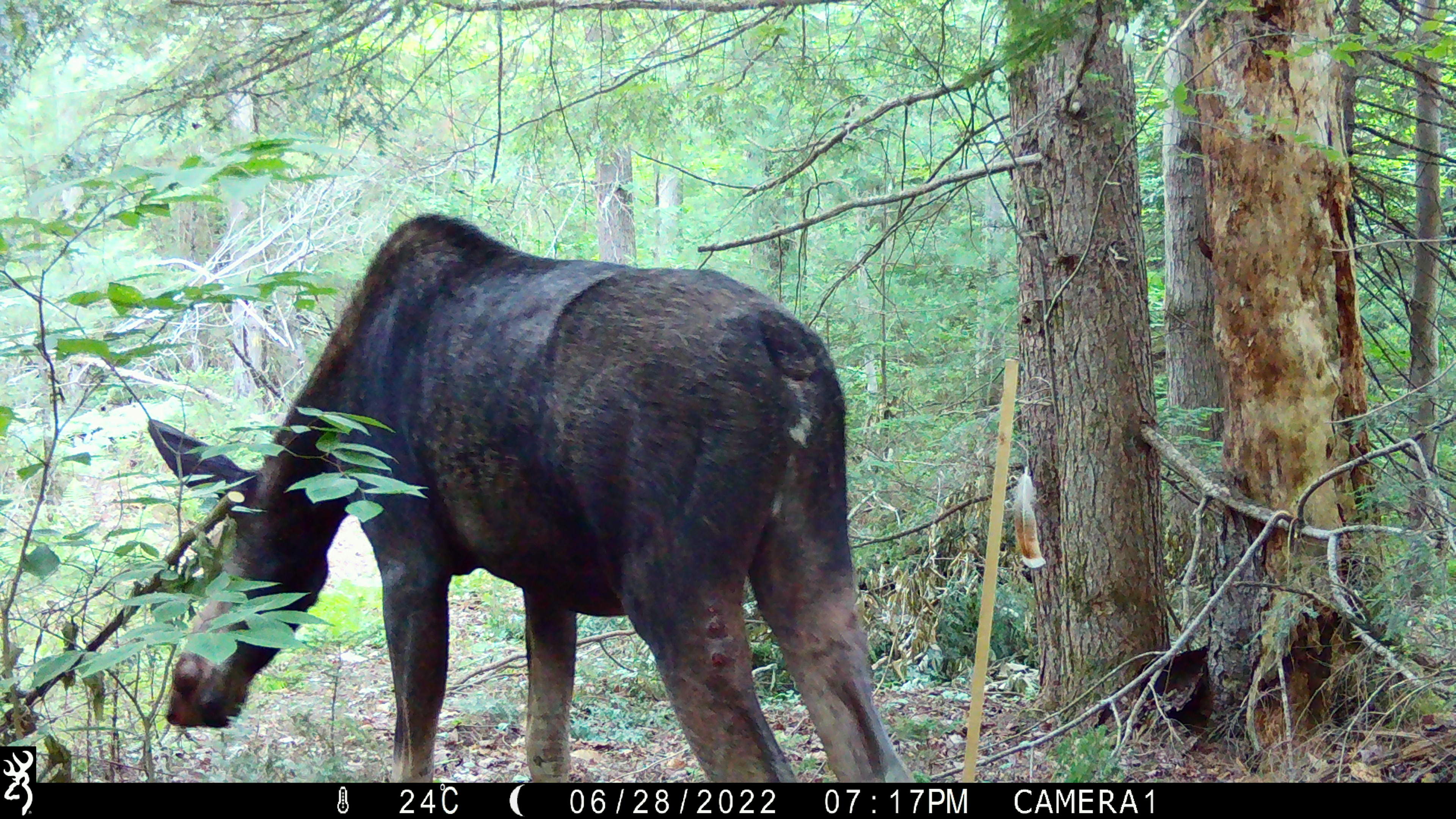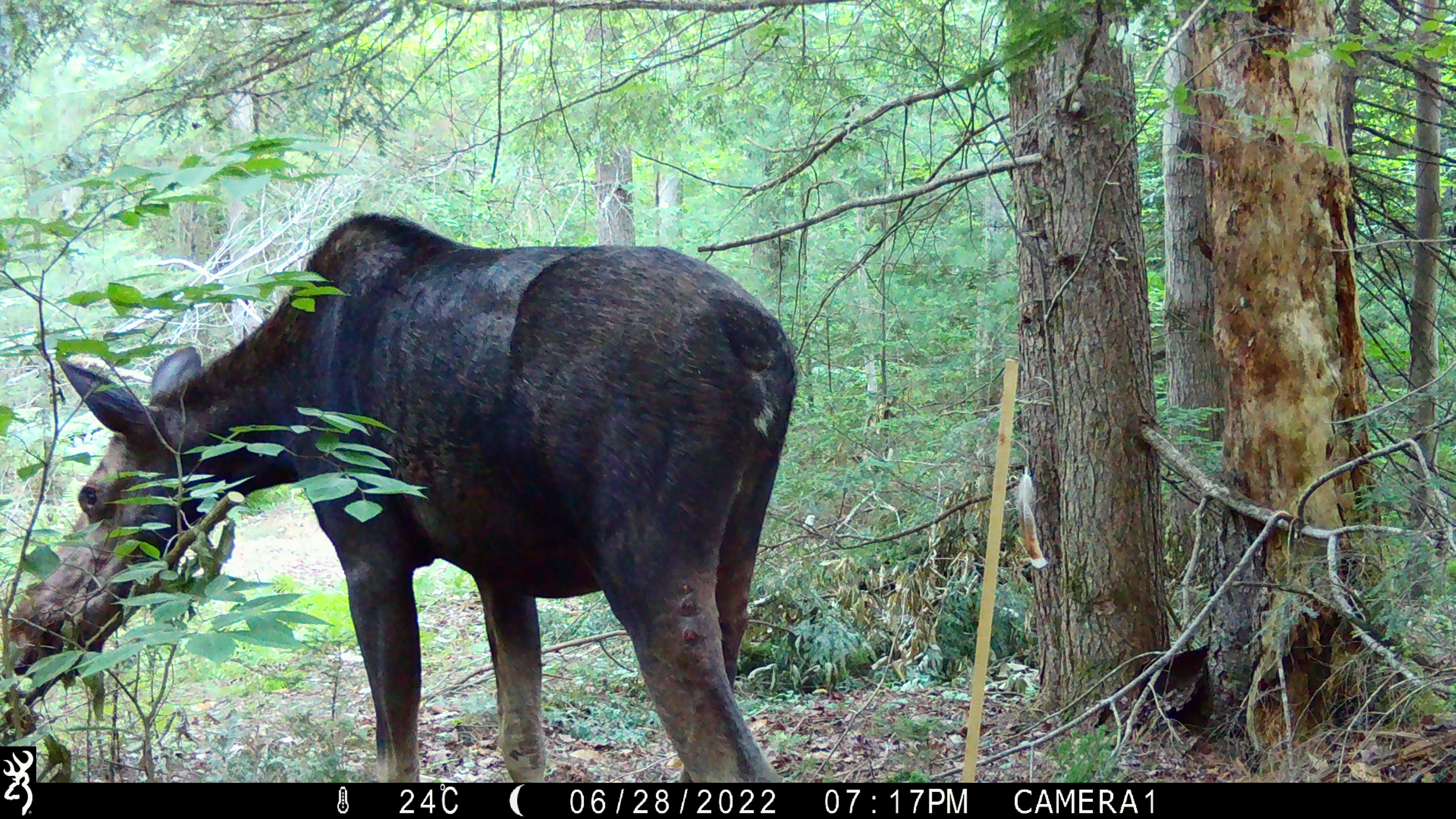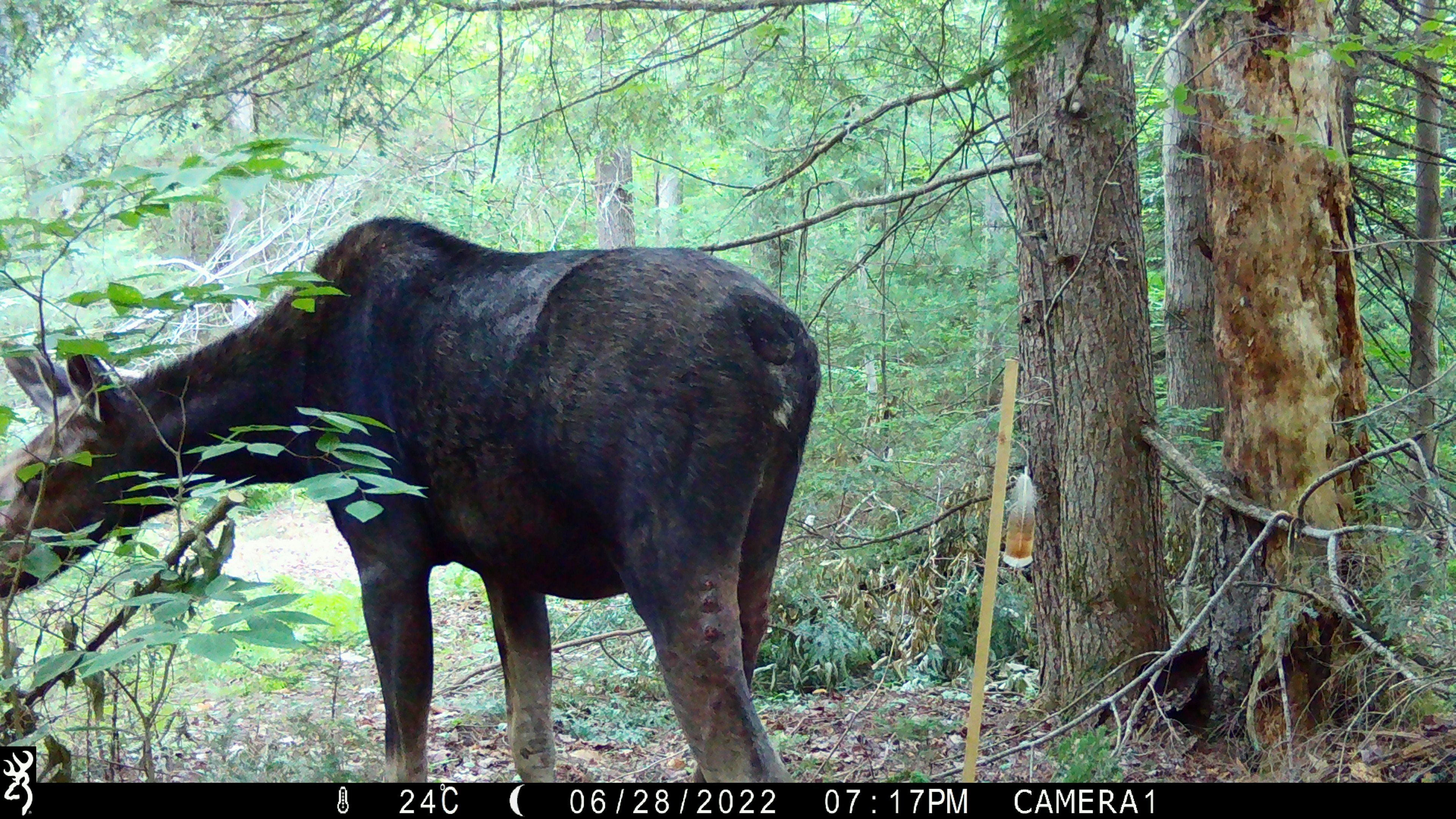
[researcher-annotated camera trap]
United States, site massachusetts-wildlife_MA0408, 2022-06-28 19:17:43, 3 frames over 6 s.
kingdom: Animalia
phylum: Chordata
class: Mammalia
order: Artiodactyla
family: Cervidae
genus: Alces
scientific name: Alces alces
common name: moose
Moose (Alces alces).